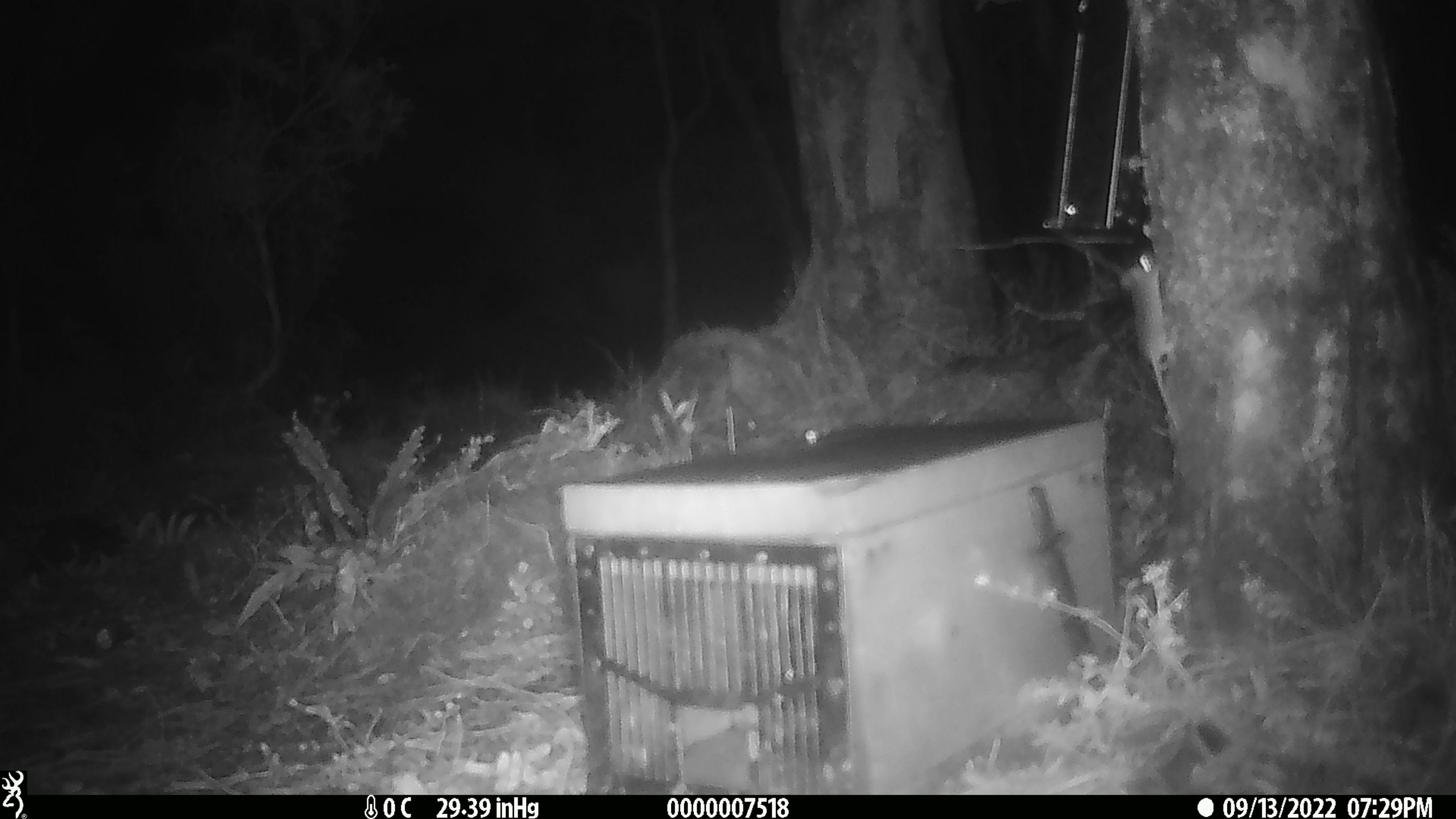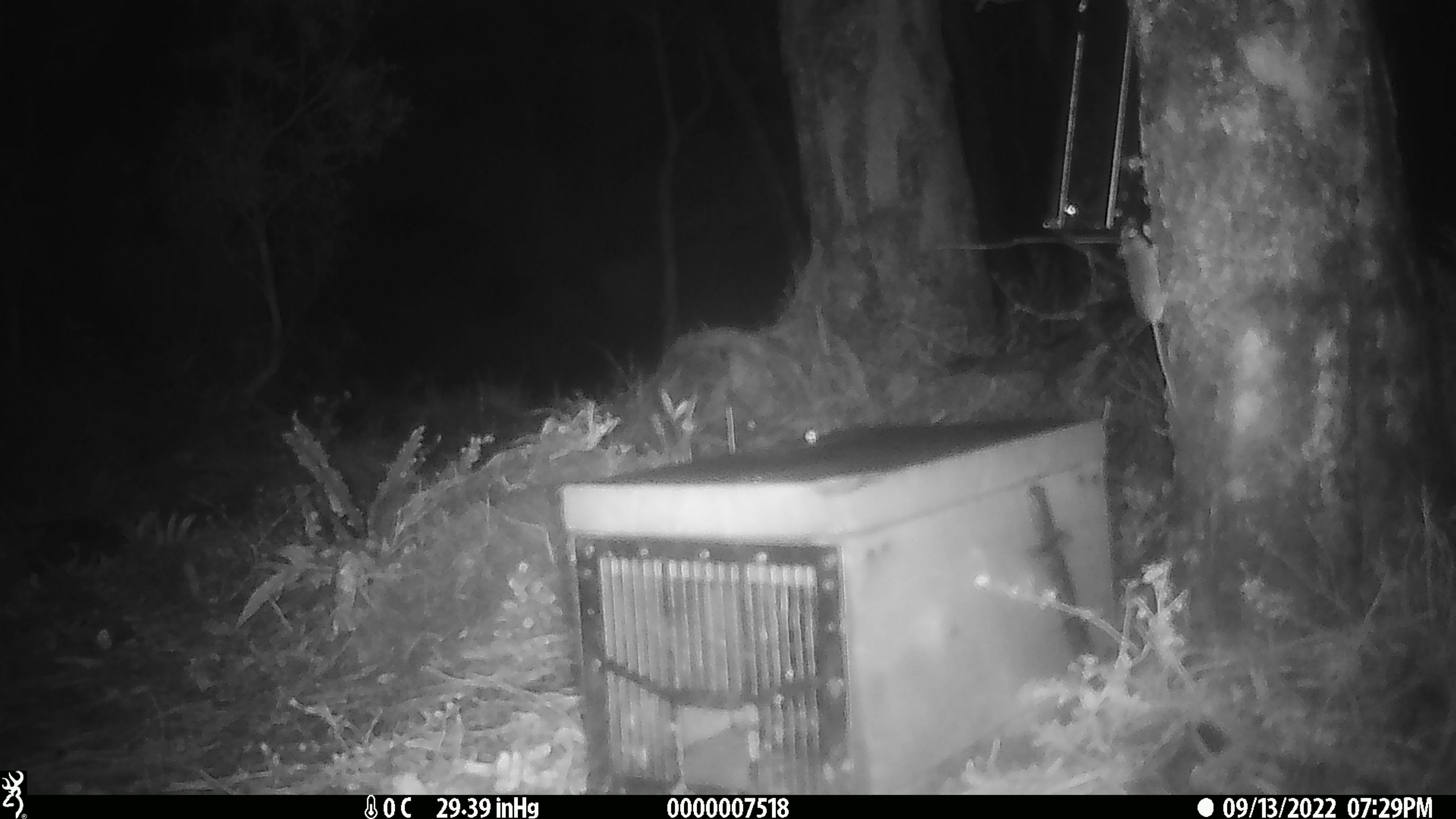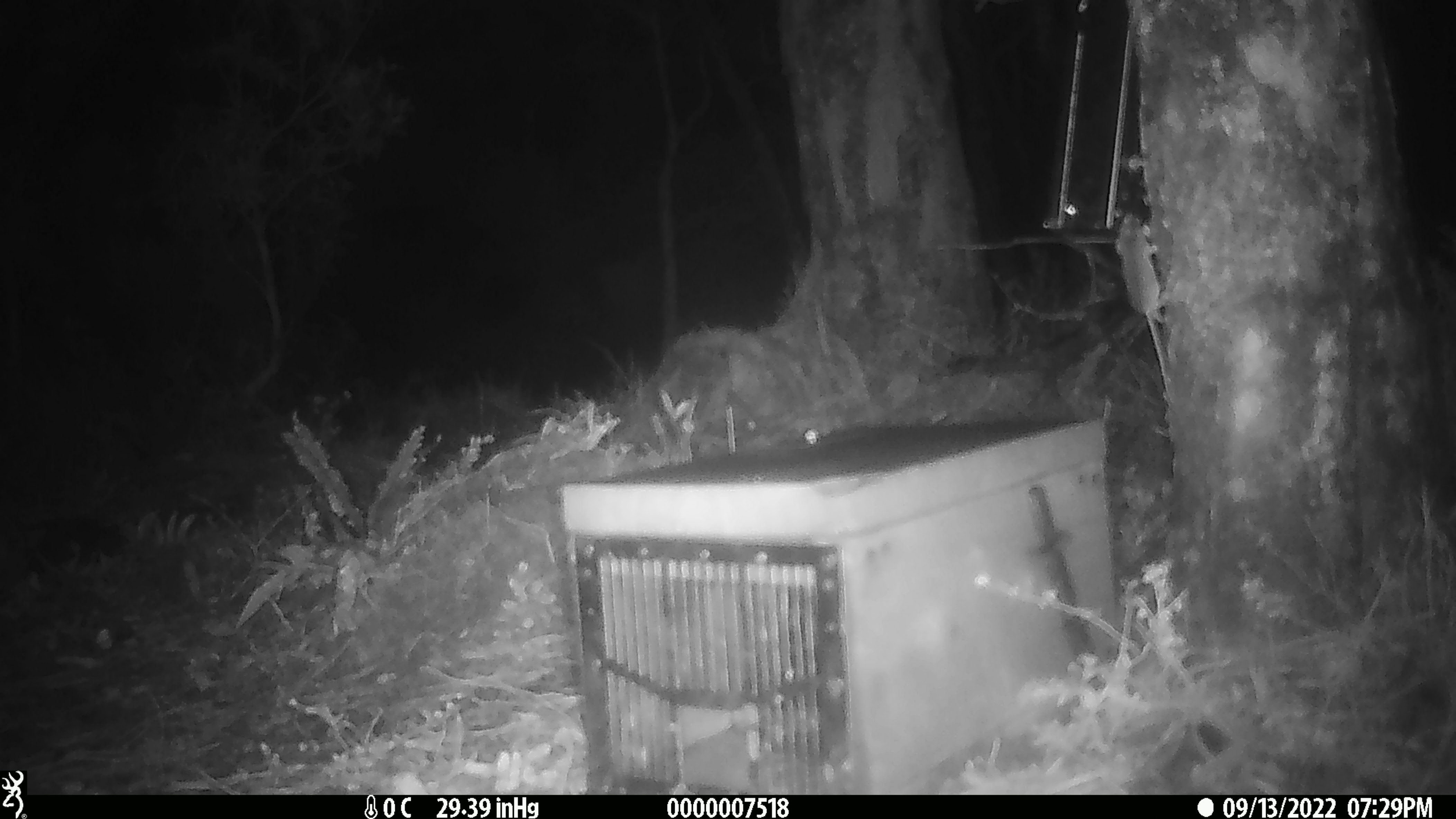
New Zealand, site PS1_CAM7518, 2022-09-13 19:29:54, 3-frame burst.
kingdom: Animalia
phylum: Chordata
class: Mammalia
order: Rodentia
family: Muridae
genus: Mus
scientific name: Mus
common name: mouse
Mouse (Mus).